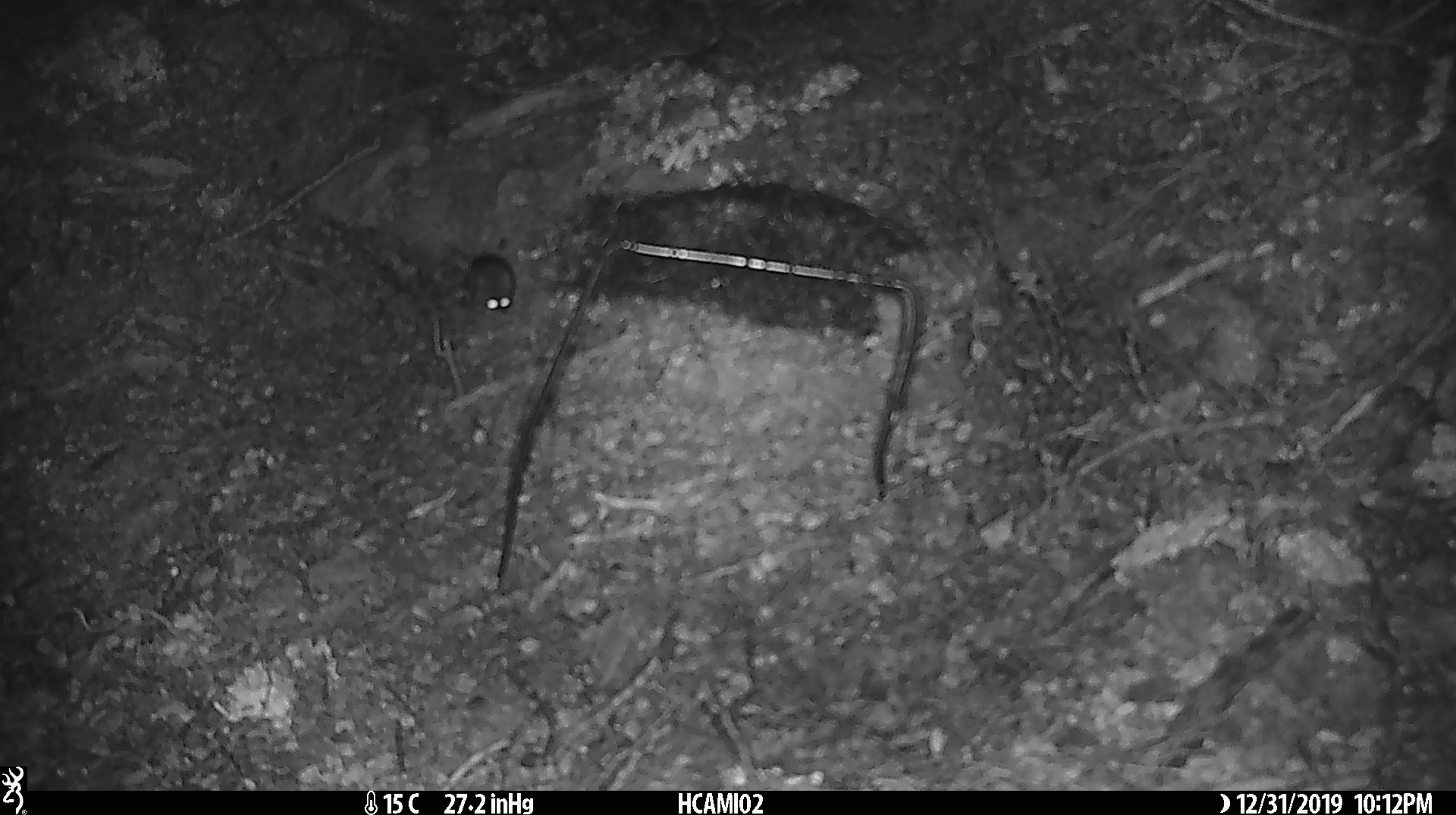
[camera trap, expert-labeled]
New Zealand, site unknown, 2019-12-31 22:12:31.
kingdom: Animalia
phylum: Chordata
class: Mammalia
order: Rodentia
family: Muridae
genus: Mus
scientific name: Mus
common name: mouse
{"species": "mouse (Mus)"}